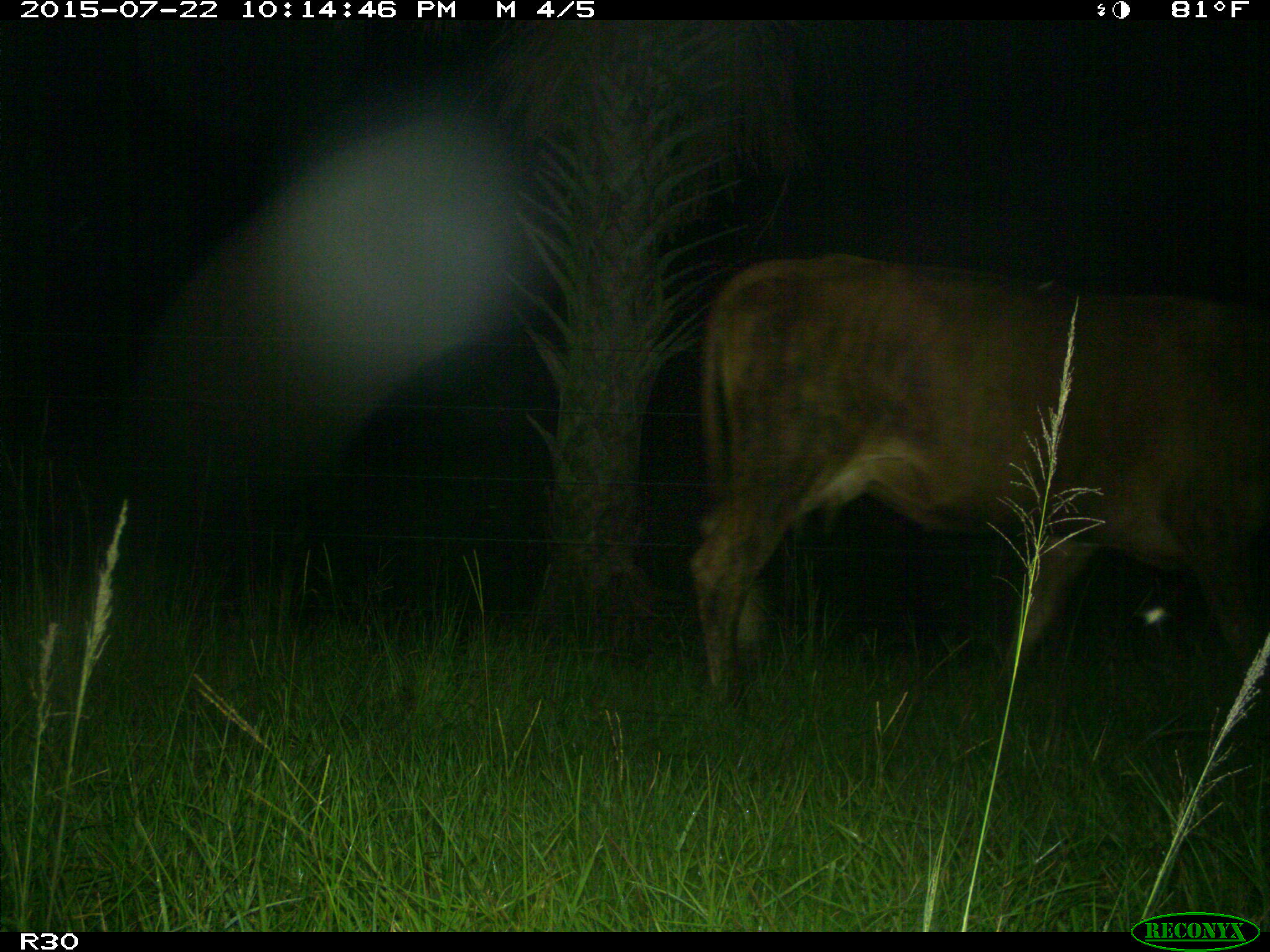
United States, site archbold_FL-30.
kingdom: Animalia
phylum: Chordata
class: Mammalia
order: Artiodactyla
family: Bovidae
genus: Bos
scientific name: Bos taurus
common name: domestic cow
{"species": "Bos taurus (domestic cow)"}